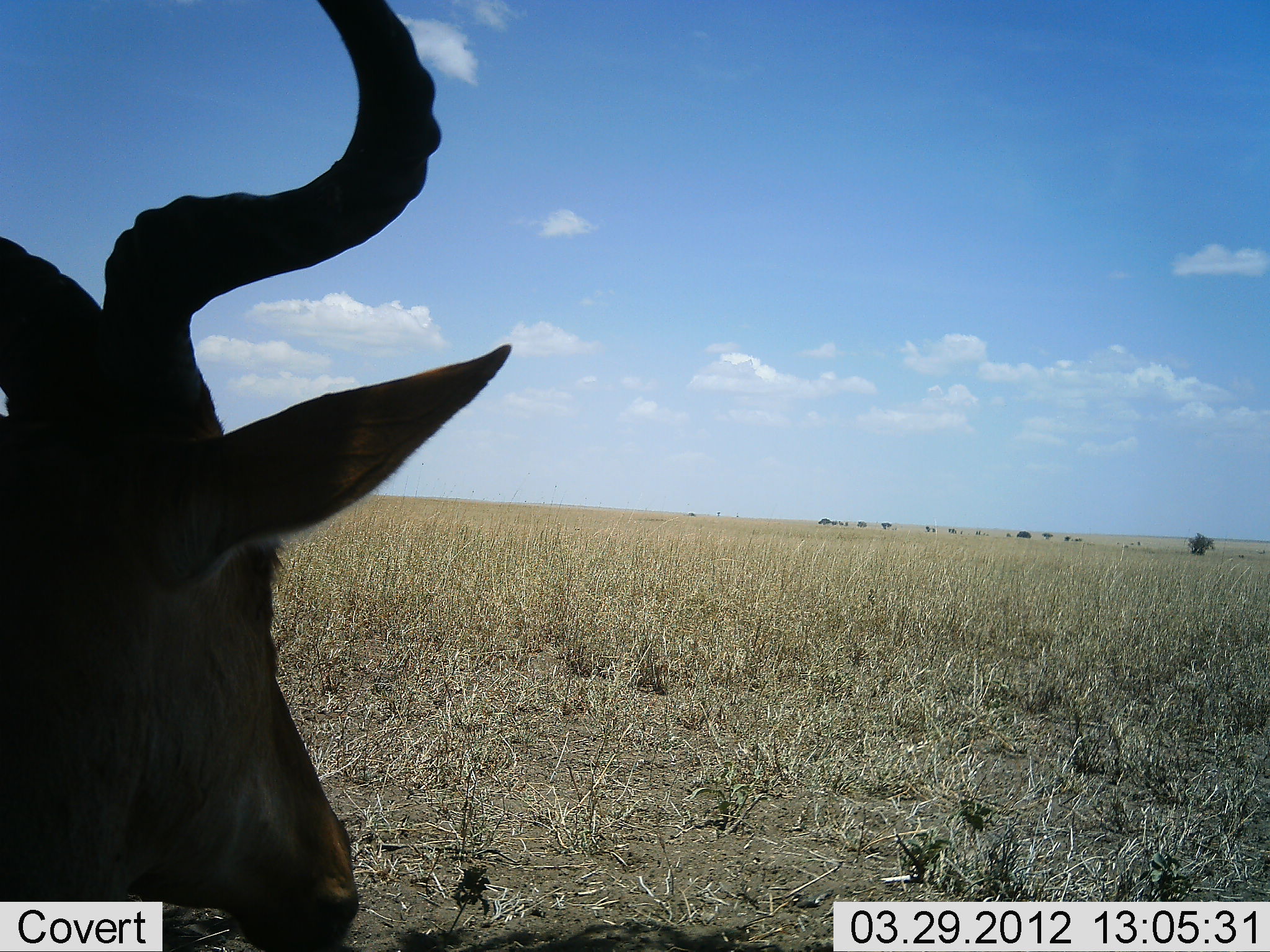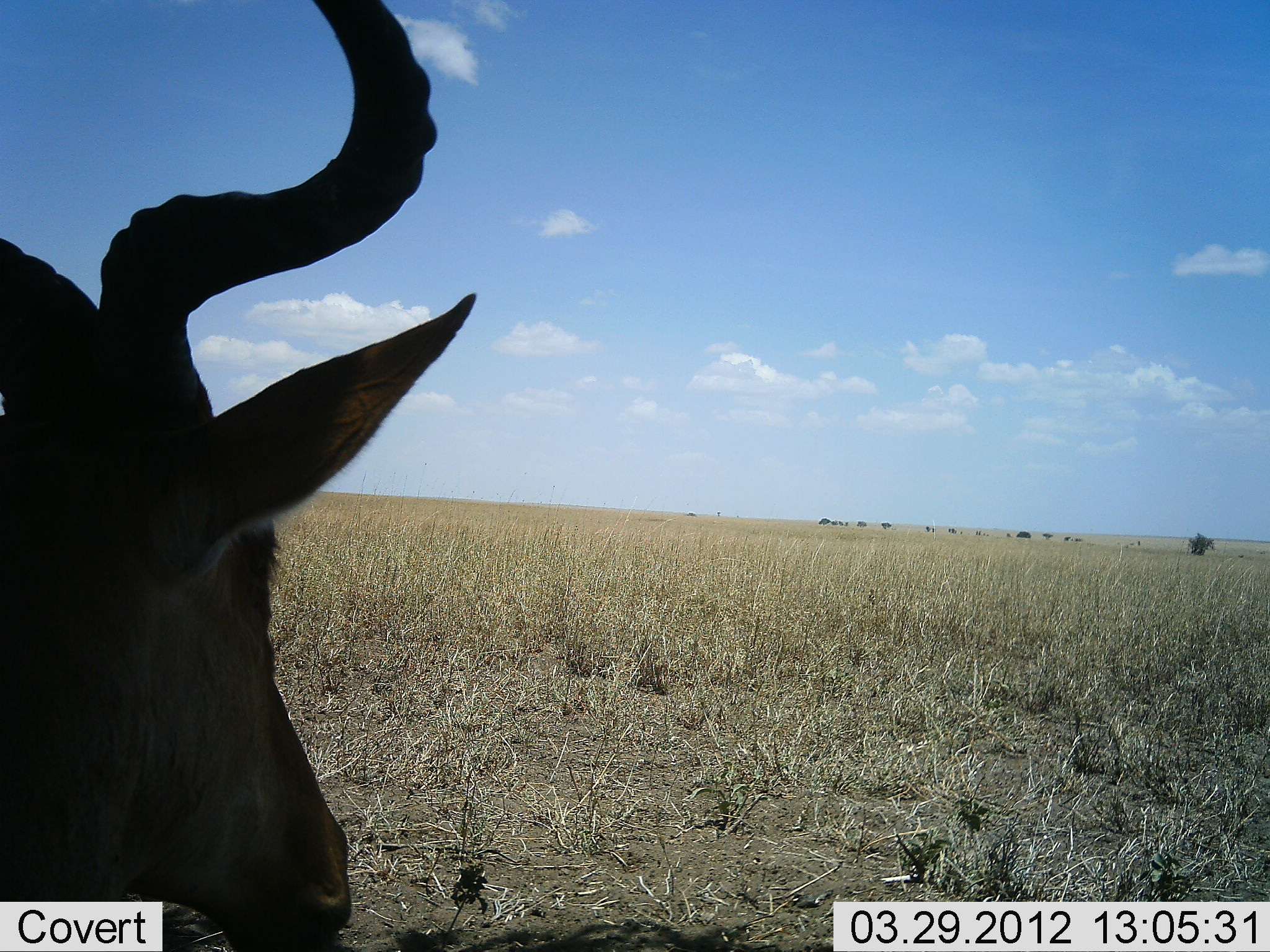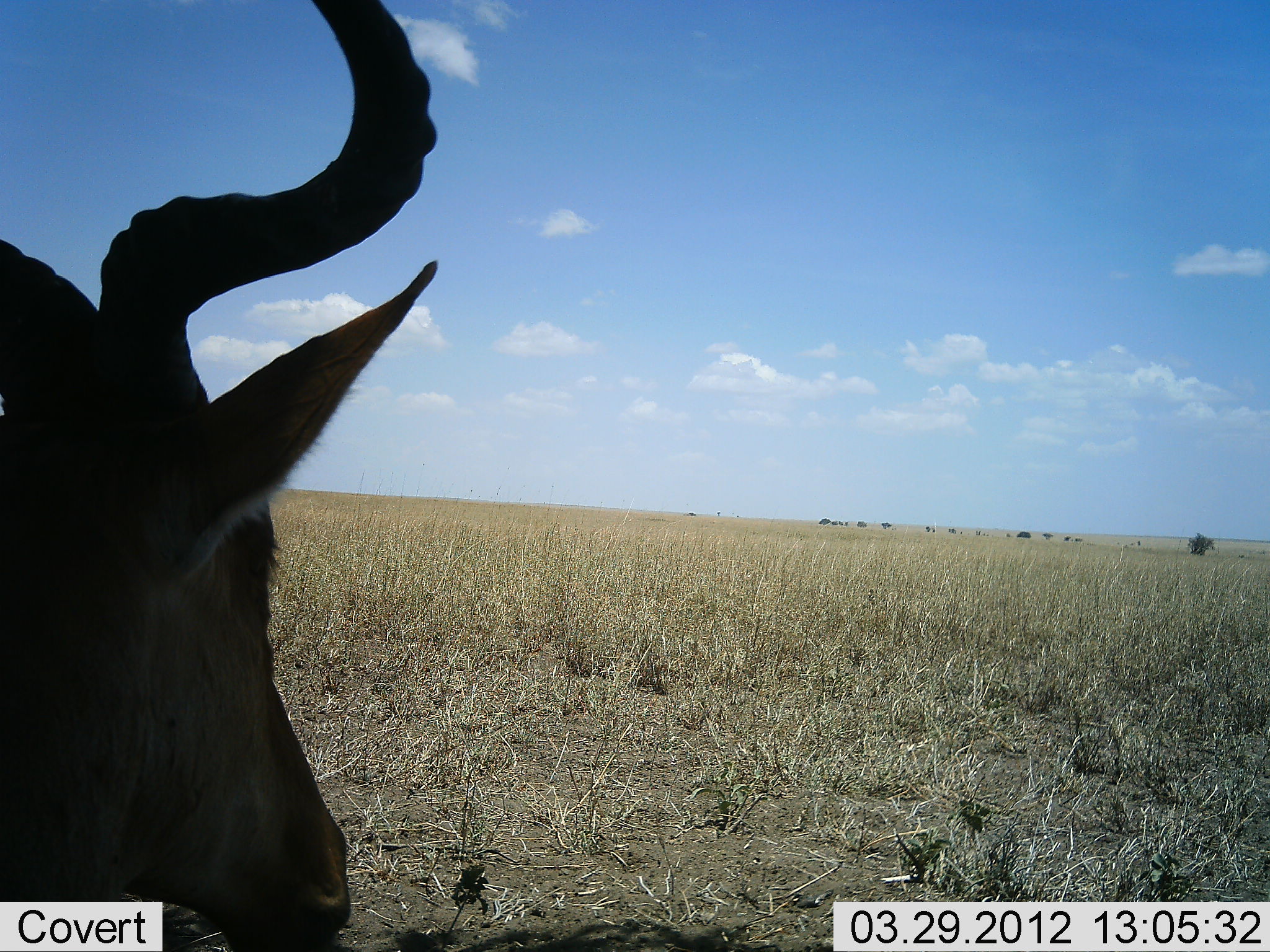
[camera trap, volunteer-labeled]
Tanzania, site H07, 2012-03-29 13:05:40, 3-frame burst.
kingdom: Animalia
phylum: Chordata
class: Mammalia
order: Artiodactyla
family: Bovidae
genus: Alcelaphus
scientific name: Alcelaphus buselaphus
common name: hartebeest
Hartebeest (Alcelaphus buselaphus), count 1. Behavior (volunteer vote fractions): standing 50%, resting 50%, moving 0%, interacting 0%. Young present (vote fraction): 0%. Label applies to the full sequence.